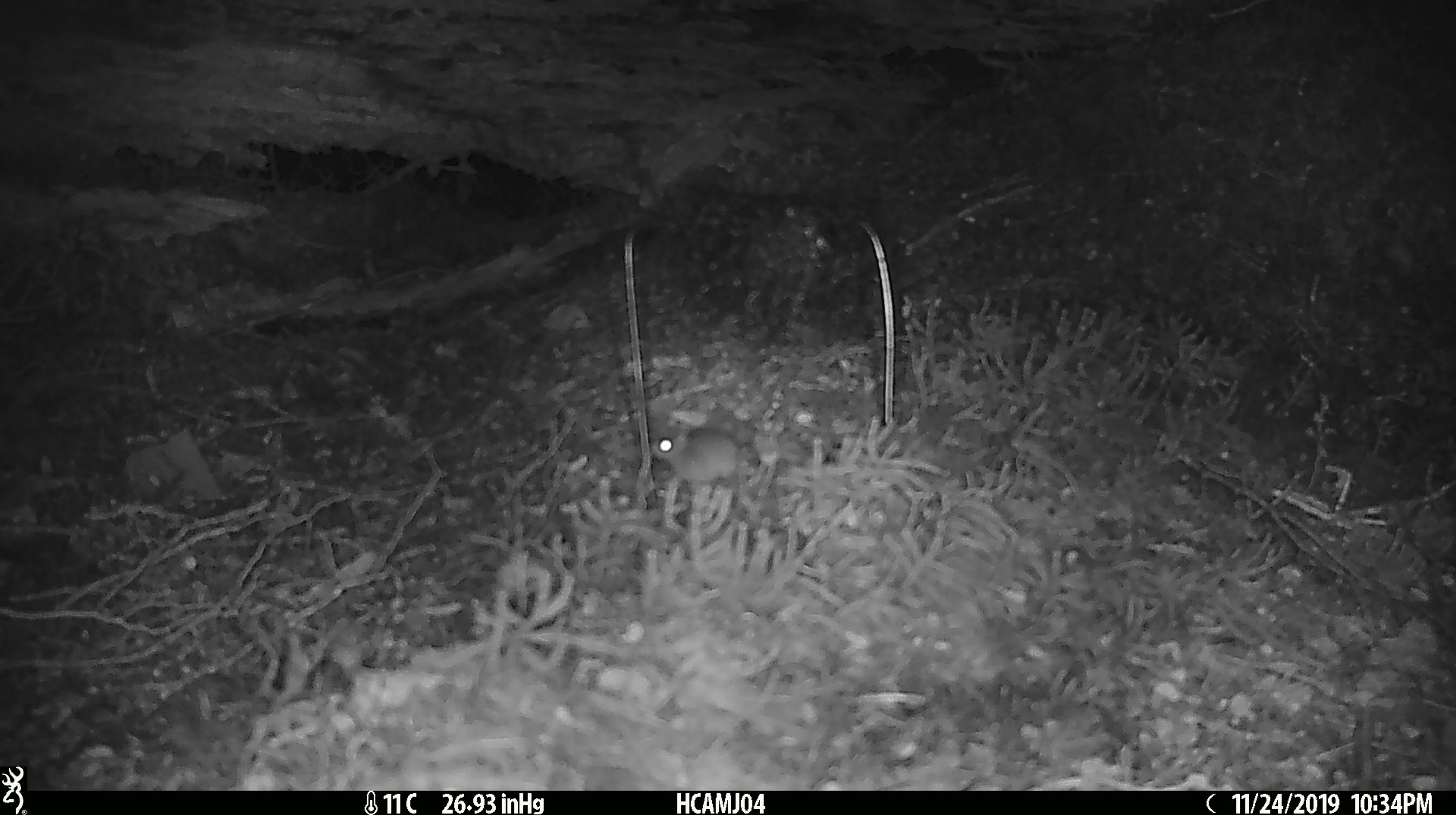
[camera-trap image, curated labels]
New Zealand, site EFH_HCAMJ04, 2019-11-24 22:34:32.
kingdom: Animalia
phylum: Chordata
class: Mammalia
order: Rodentia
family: Muridae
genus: Mus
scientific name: Mus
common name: mouse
Mouse (Mus).